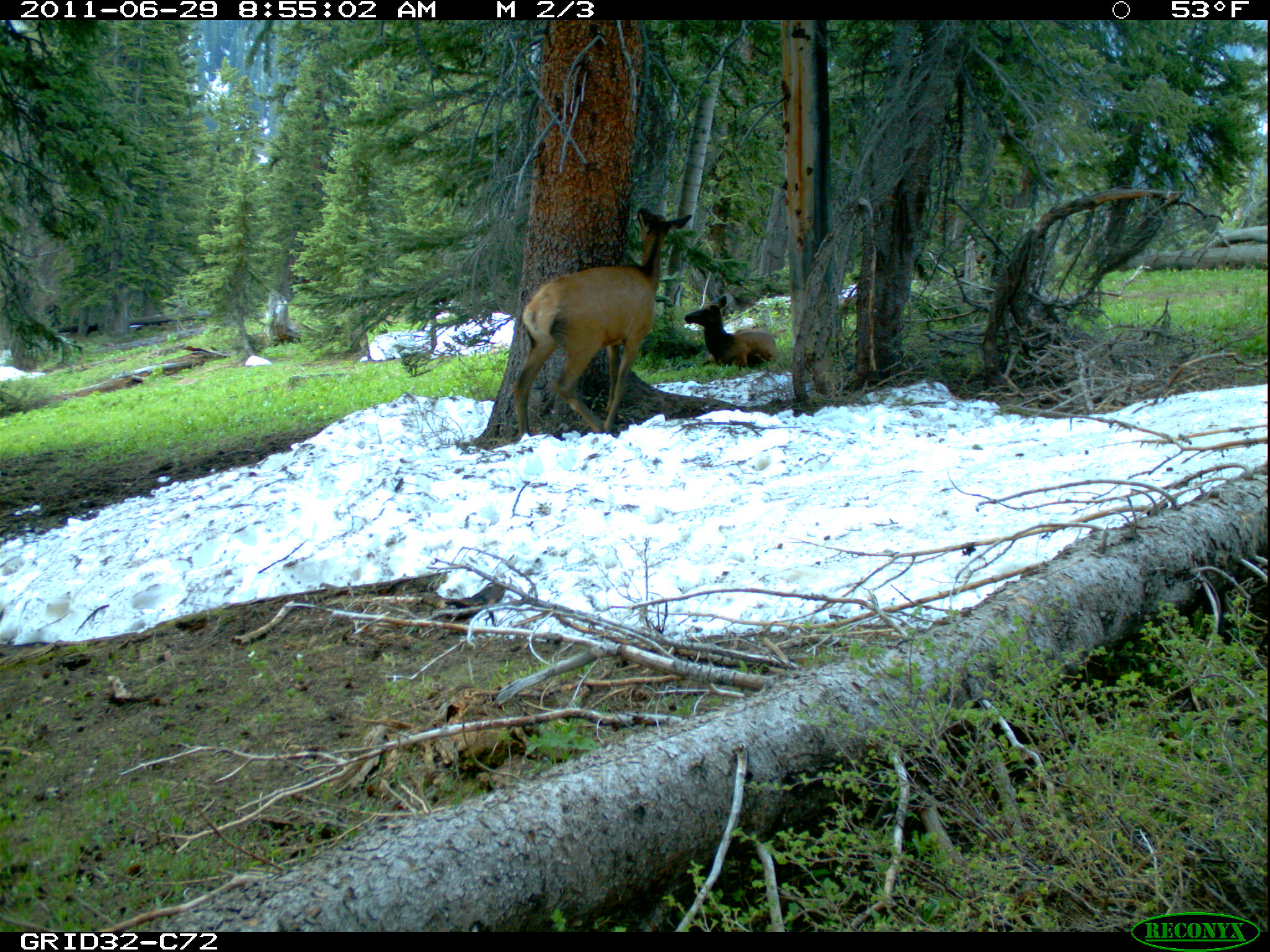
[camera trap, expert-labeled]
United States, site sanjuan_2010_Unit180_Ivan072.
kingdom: Animalia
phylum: Chordata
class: Mammalia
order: Artiodactyla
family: Cervidae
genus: Cervus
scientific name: Cervus elaphus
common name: red deer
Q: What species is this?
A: Cervus elaphus (red deer).